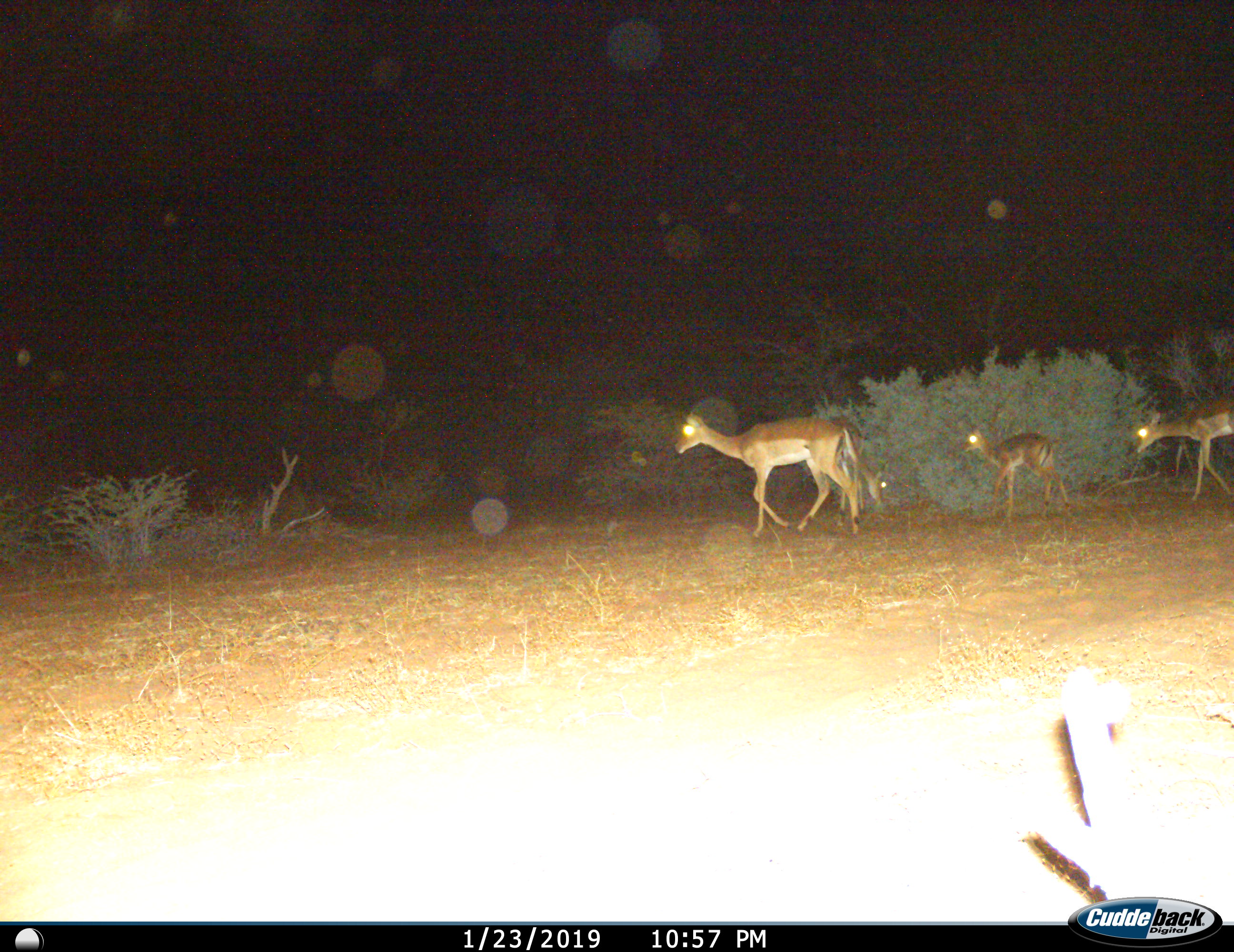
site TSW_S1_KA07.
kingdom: Animalia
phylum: Chordata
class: Mammalia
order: Artiodactyla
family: Bovidae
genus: Aepyceros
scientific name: Aepyceros melampus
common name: impala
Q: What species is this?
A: Impala (Aepyceros melampus).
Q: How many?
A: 4.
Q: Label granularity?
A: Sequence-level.